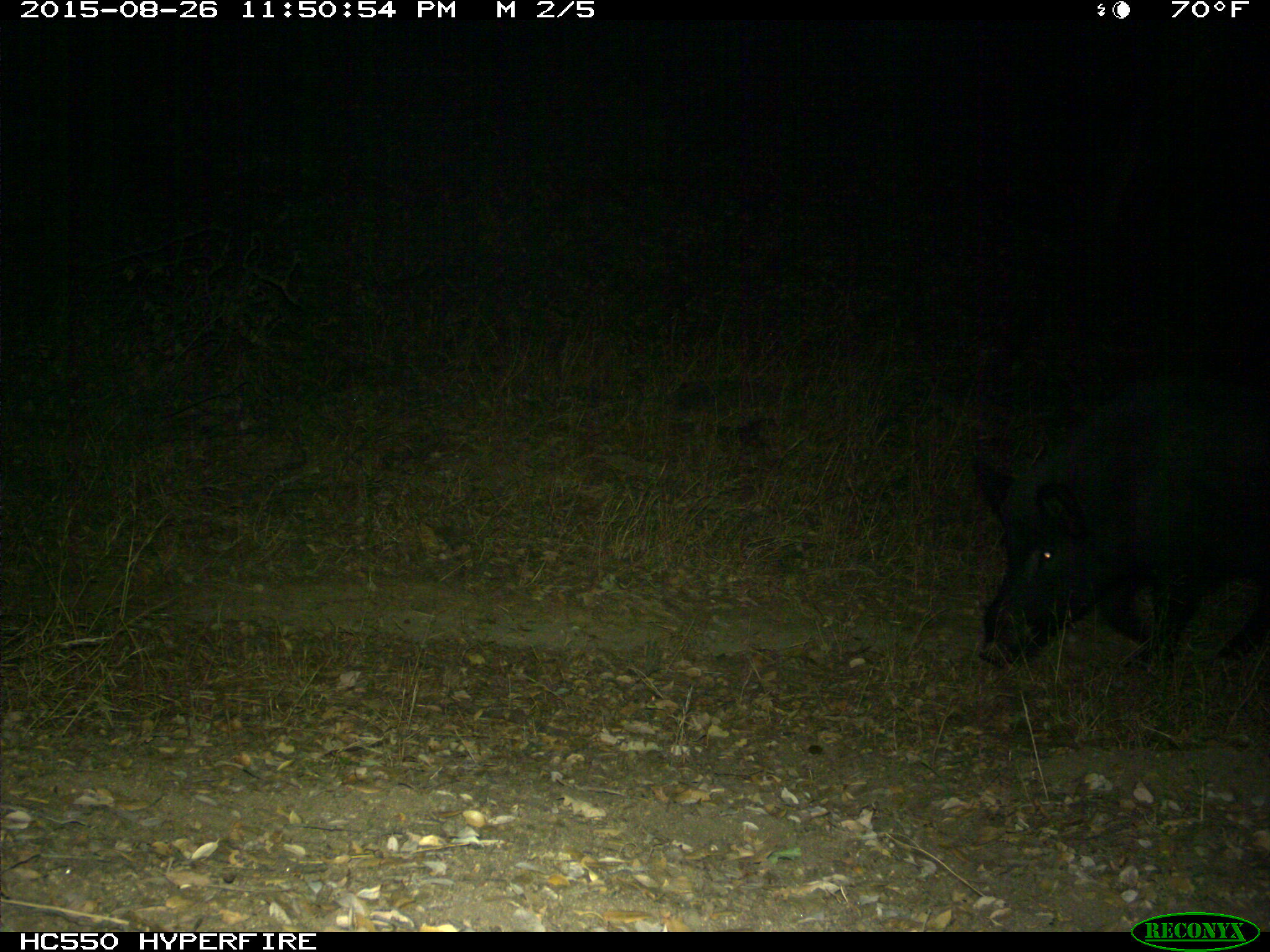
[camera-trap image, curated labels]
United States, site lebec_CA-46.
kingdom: Animalia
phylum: Chordata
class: Mammalia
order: Artiodactyla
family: Suidae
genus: Sus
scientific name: Sus scrofa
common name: wild boar